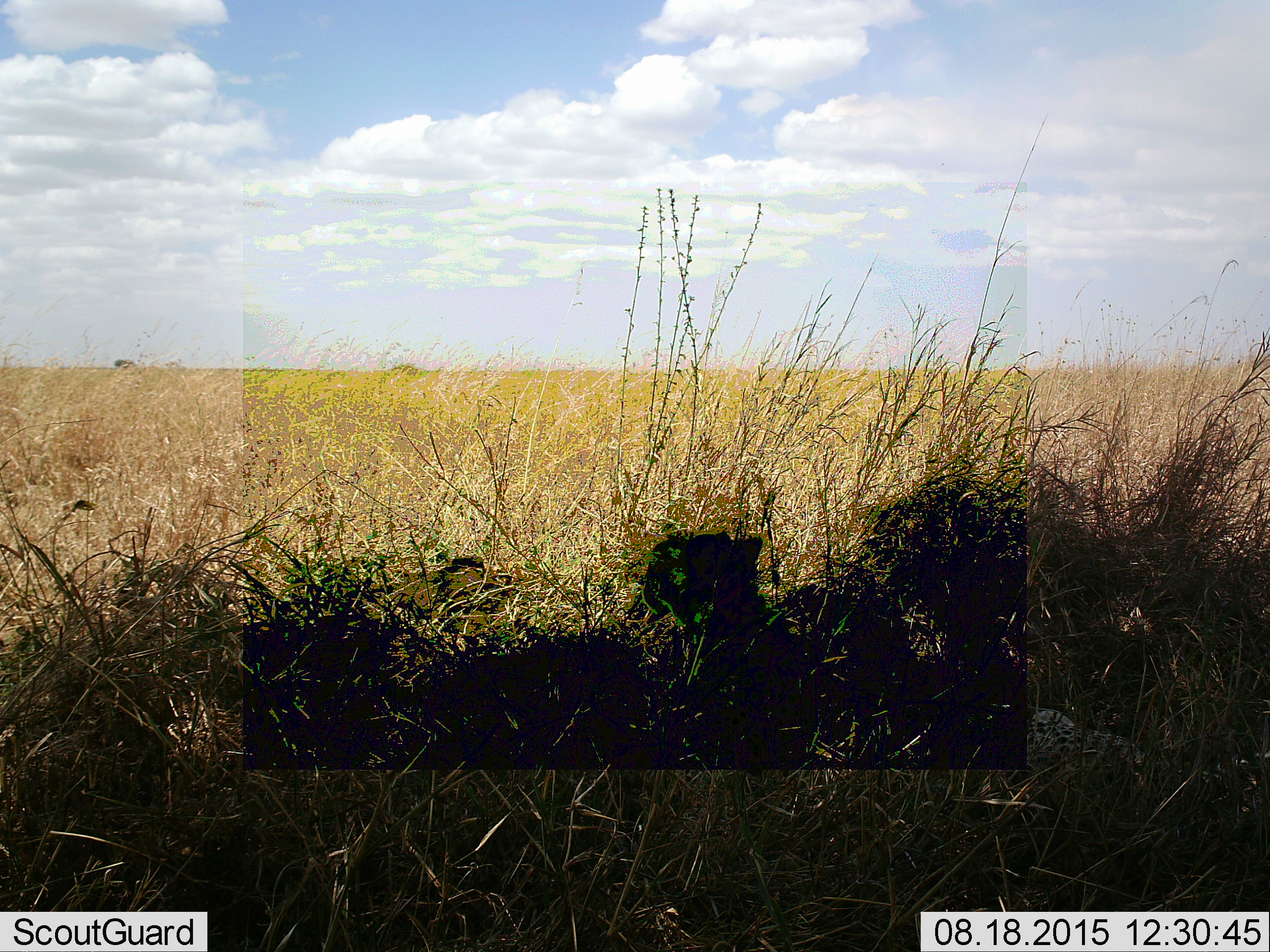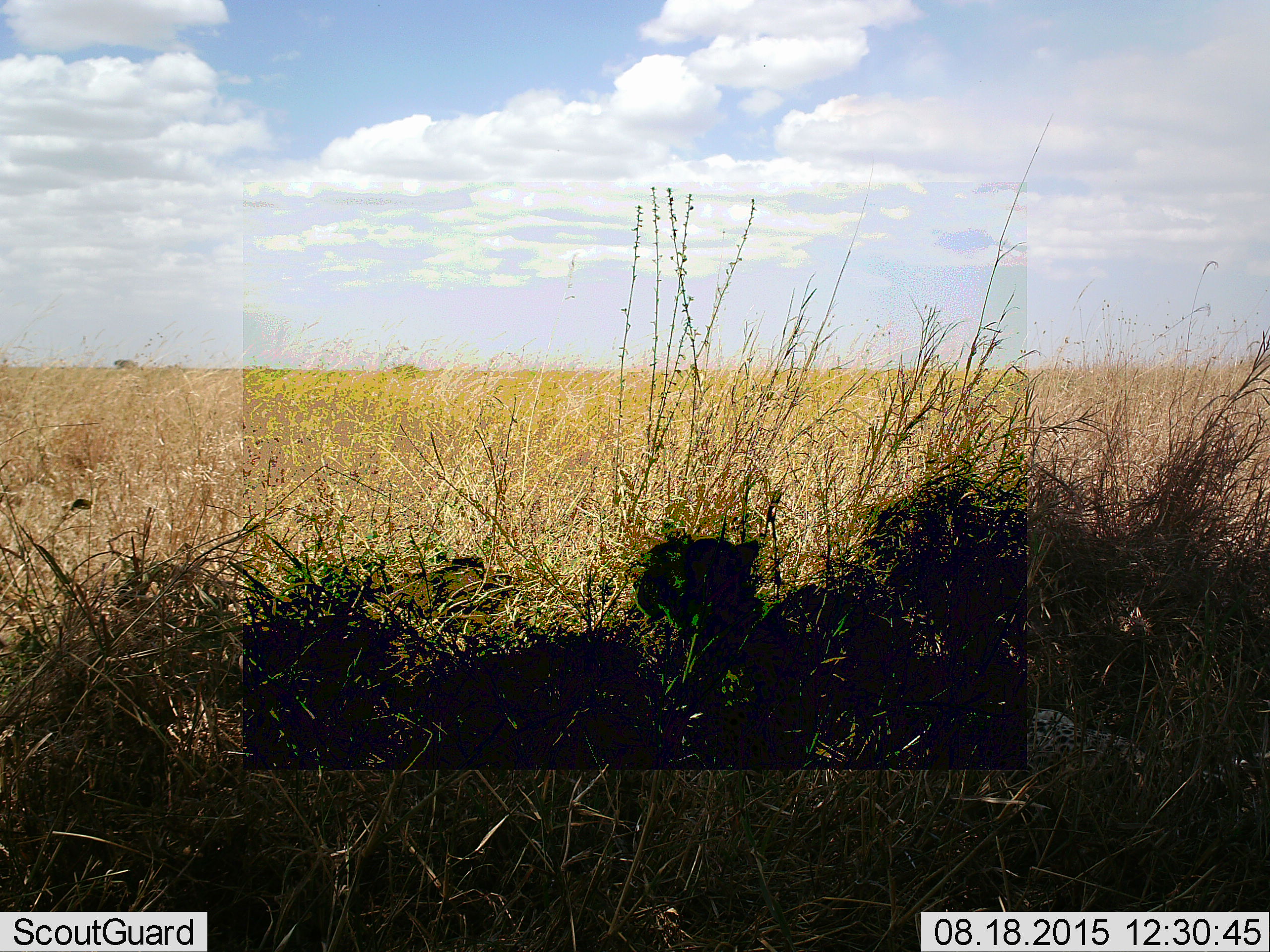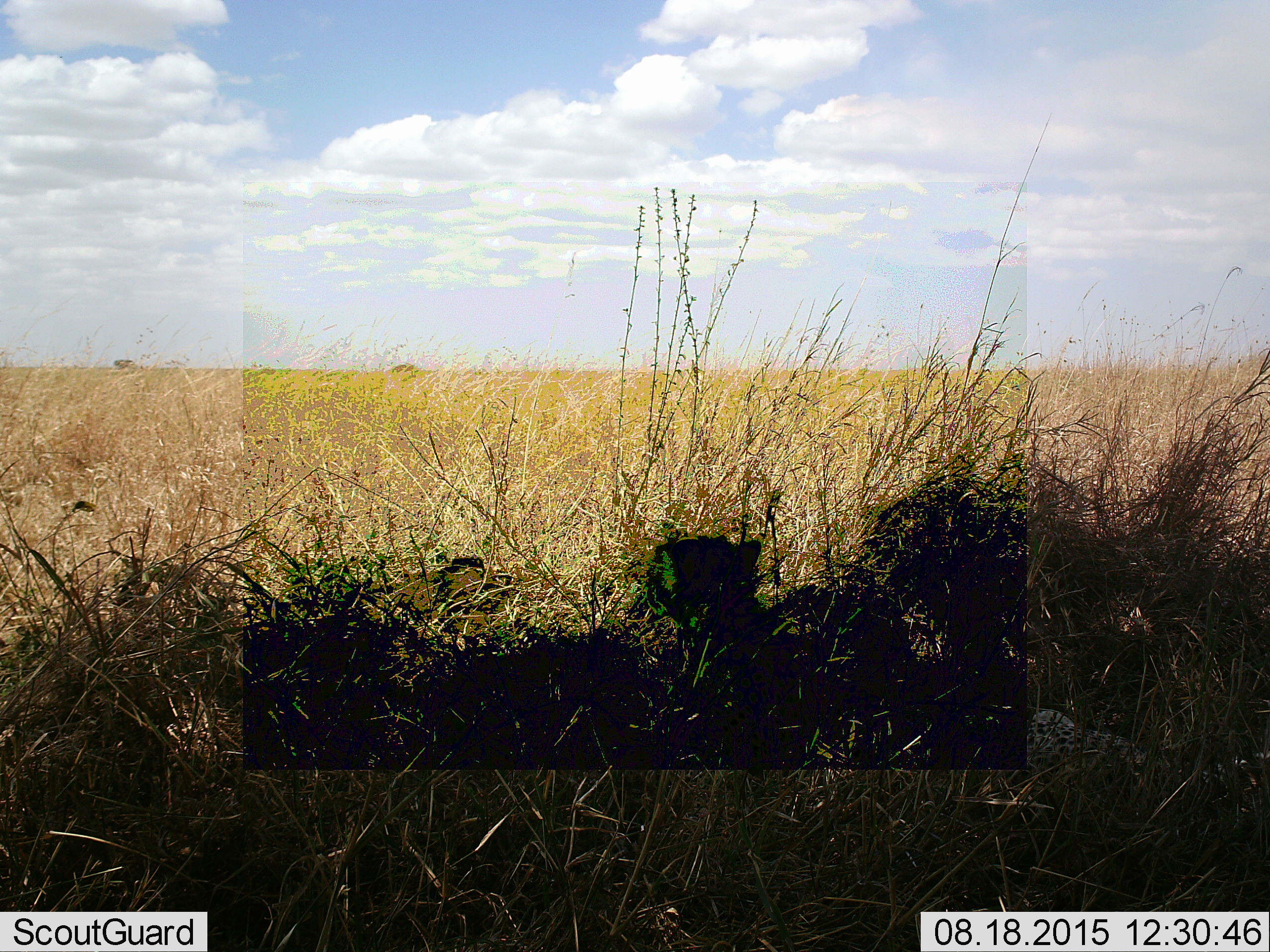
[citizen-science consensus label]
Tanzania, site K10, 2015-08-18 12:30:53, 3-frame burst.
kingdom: Animalia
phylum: Chordata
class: Mammalia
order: Carnivora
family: Felidae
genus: Acinonyx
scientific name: Acinonyx jubatus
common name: cheetah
Cheetah (Acinonyx jubatus), count 1. Behavior (volunteer vote fractions): standing 0%, resting 100%, moving 0%, interacting 0%. Young present (vote fraction): 40%. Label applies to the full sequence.